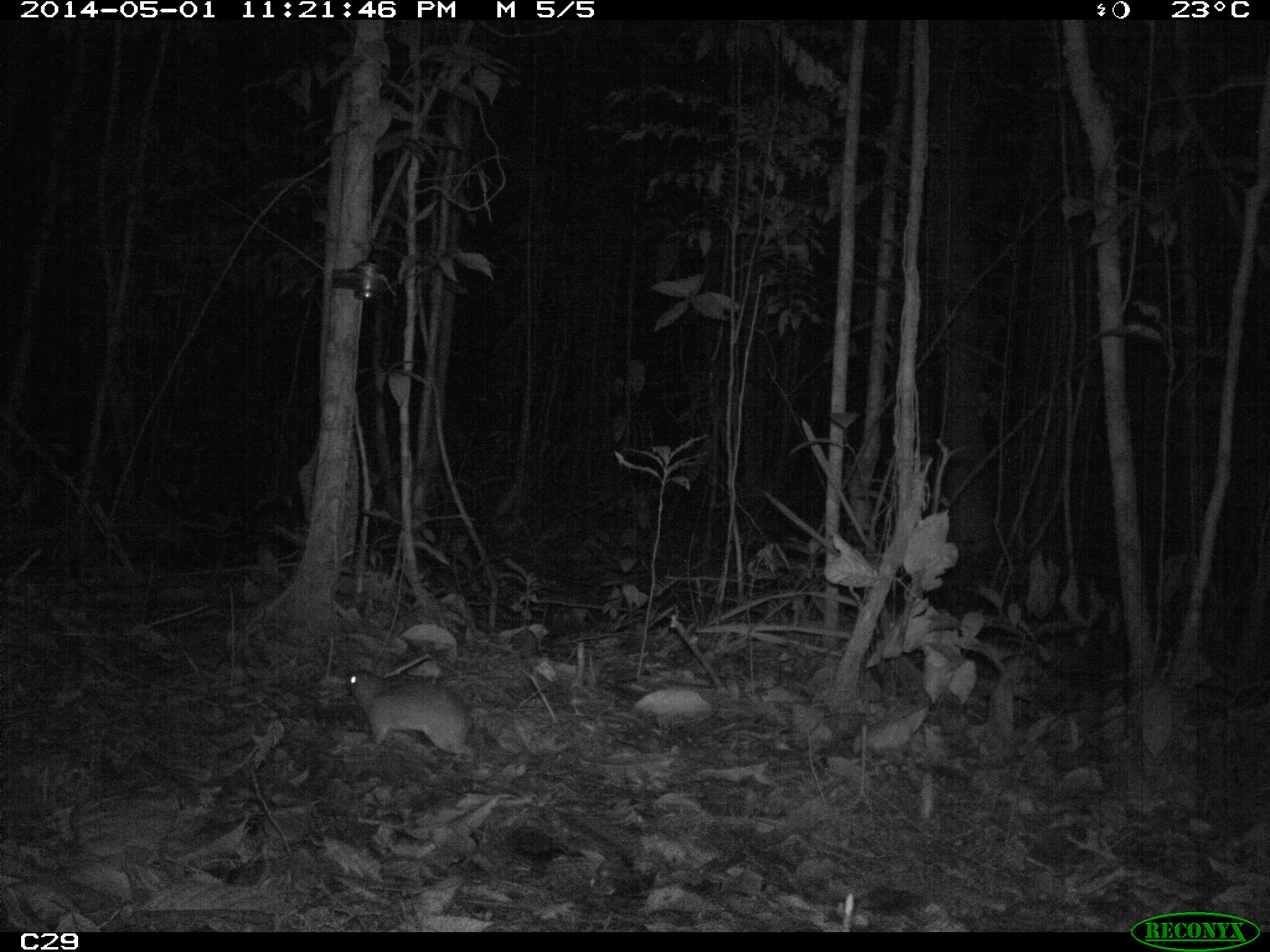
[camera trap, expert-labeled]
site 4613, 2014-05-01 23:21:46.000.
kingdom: Animalia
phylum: Chordata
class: Mammalia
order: Rodentia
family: Muridae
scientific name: Muridae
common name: mice, rats, and gerbils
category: unknown mouse or rat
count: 1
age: adult